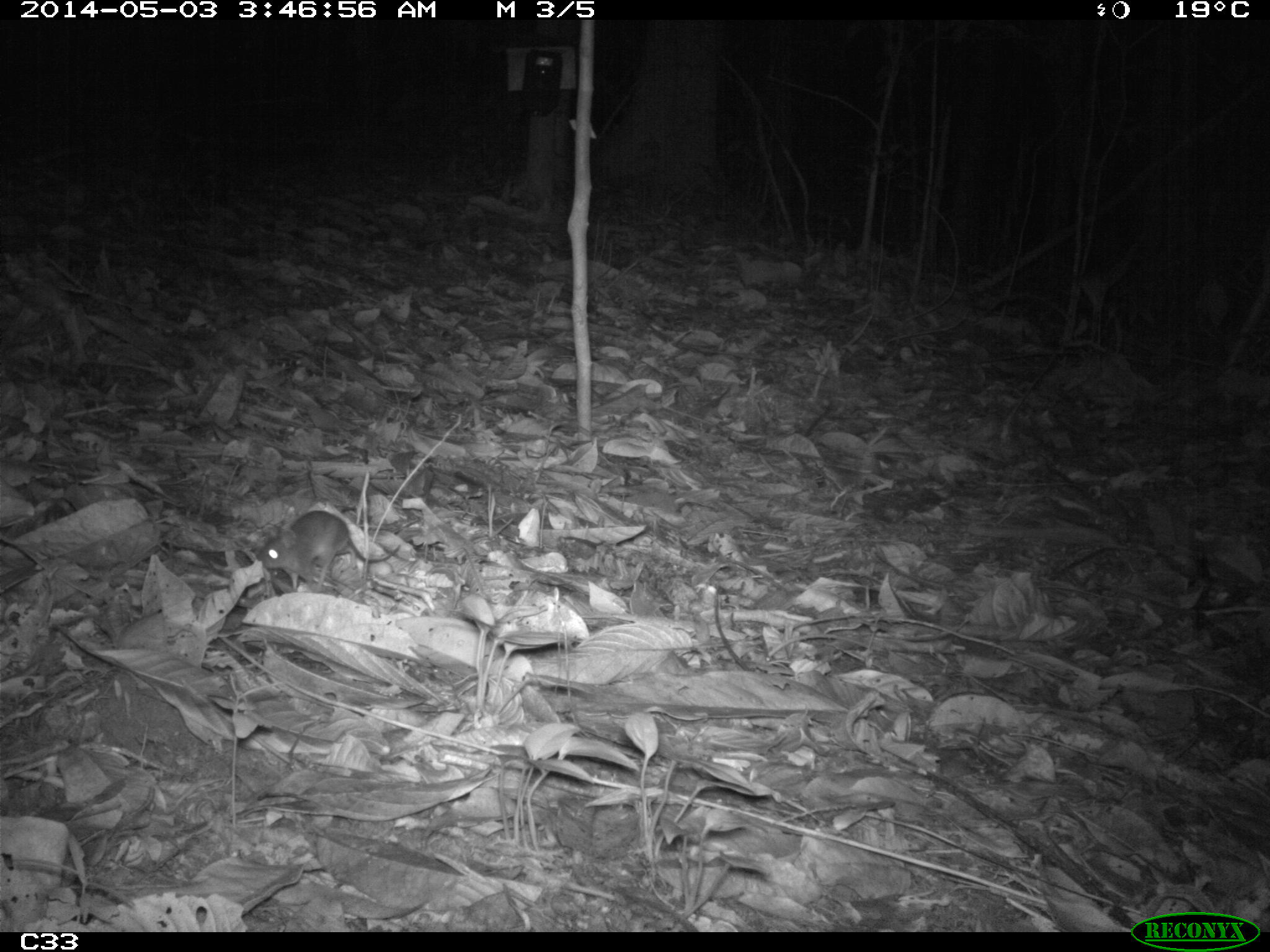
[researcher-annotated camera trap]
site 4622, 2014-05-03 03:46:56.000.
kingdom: Animalia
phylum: Chordata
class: Mammalia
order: Rodentia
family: Muridae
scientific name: Muridae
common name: mice, rats, and gerbils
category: unknown mouse or rat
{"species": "unknown mouse or rat (mice, rats, and gerbils) (Muridae)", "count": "1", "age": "adult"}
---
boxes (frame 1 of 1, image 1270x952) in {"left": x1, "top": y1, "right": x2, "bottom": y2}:
unknown mouse or rat: {"left": 256, "top": 510, "right": 401, "bottom": 592}